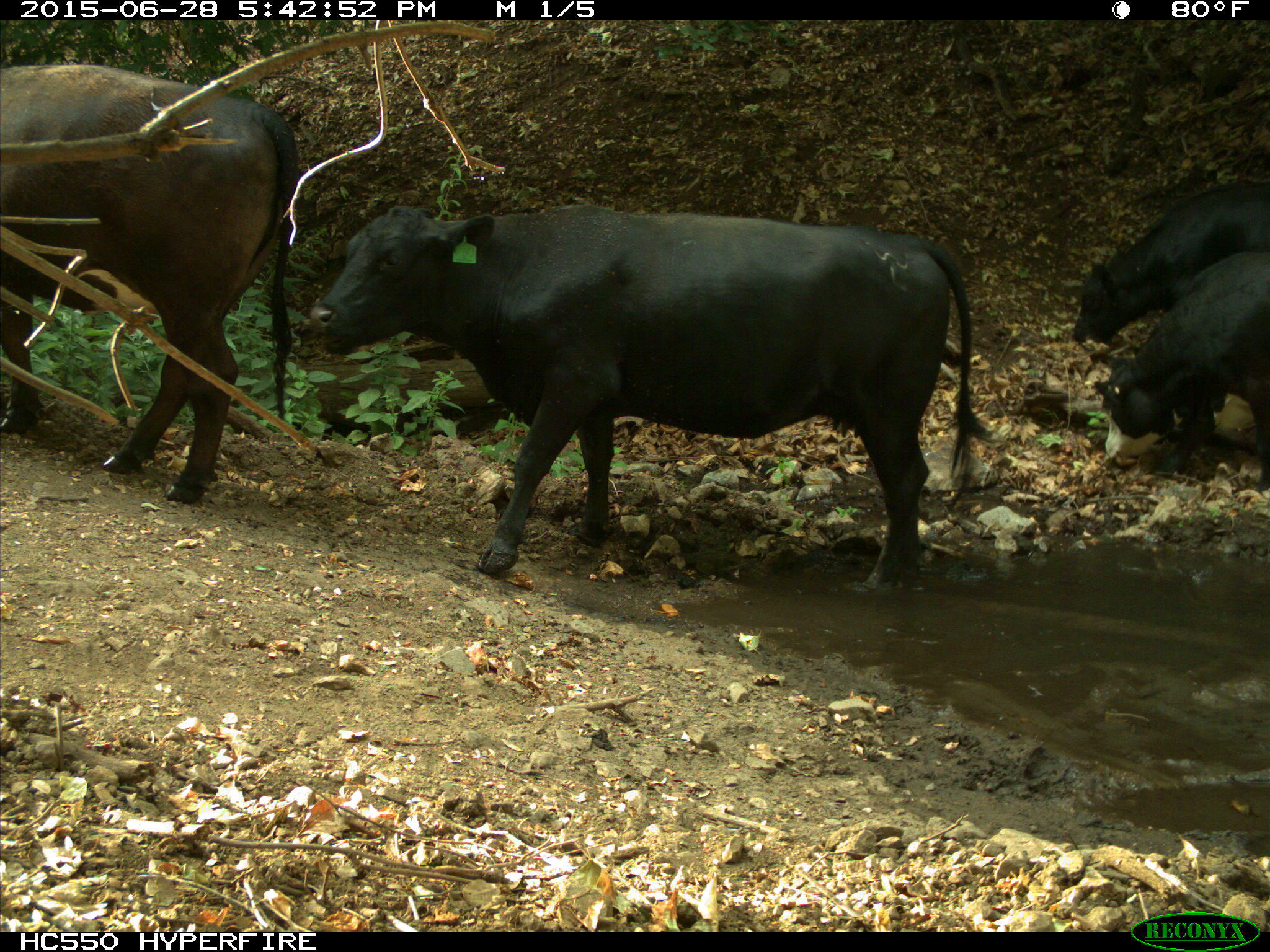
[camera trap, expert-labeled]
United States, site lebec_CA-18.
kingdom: Animalia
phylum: Chordata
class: Mammalia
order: Artiodactyla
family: Bovidae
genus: Bos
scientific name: Bos taurus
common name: domestic cow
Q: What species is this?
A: Bos taurus (domestic cow).